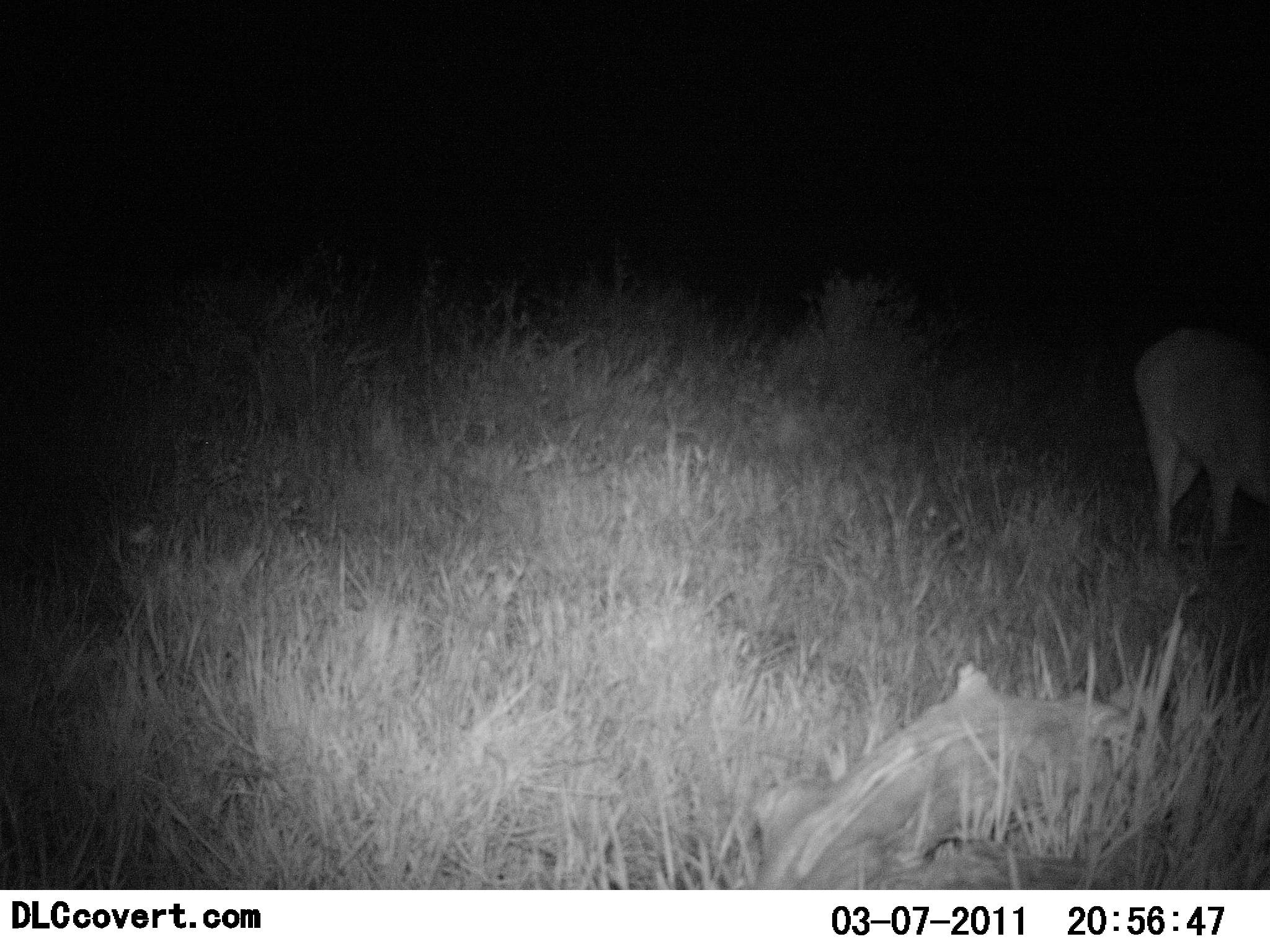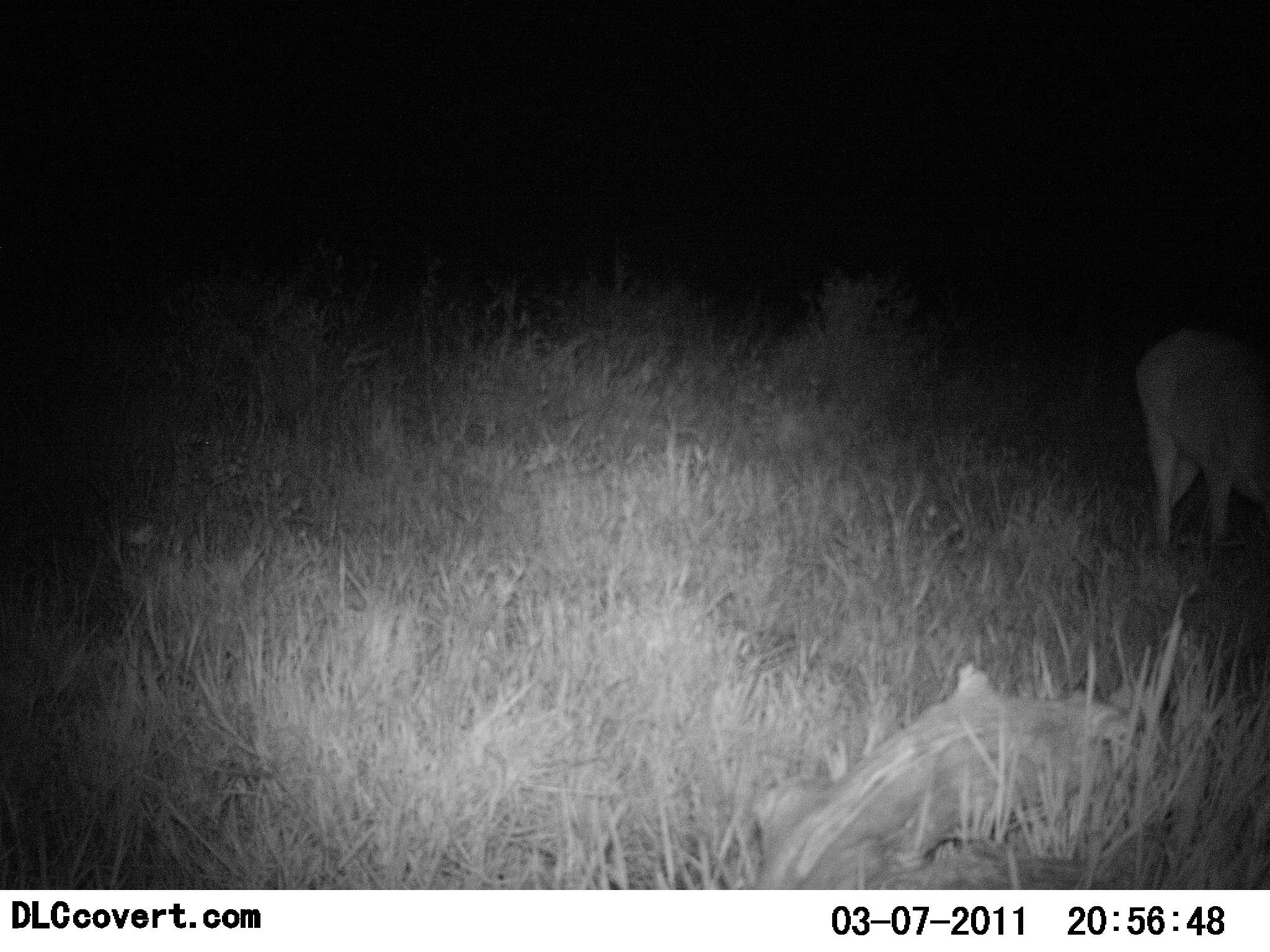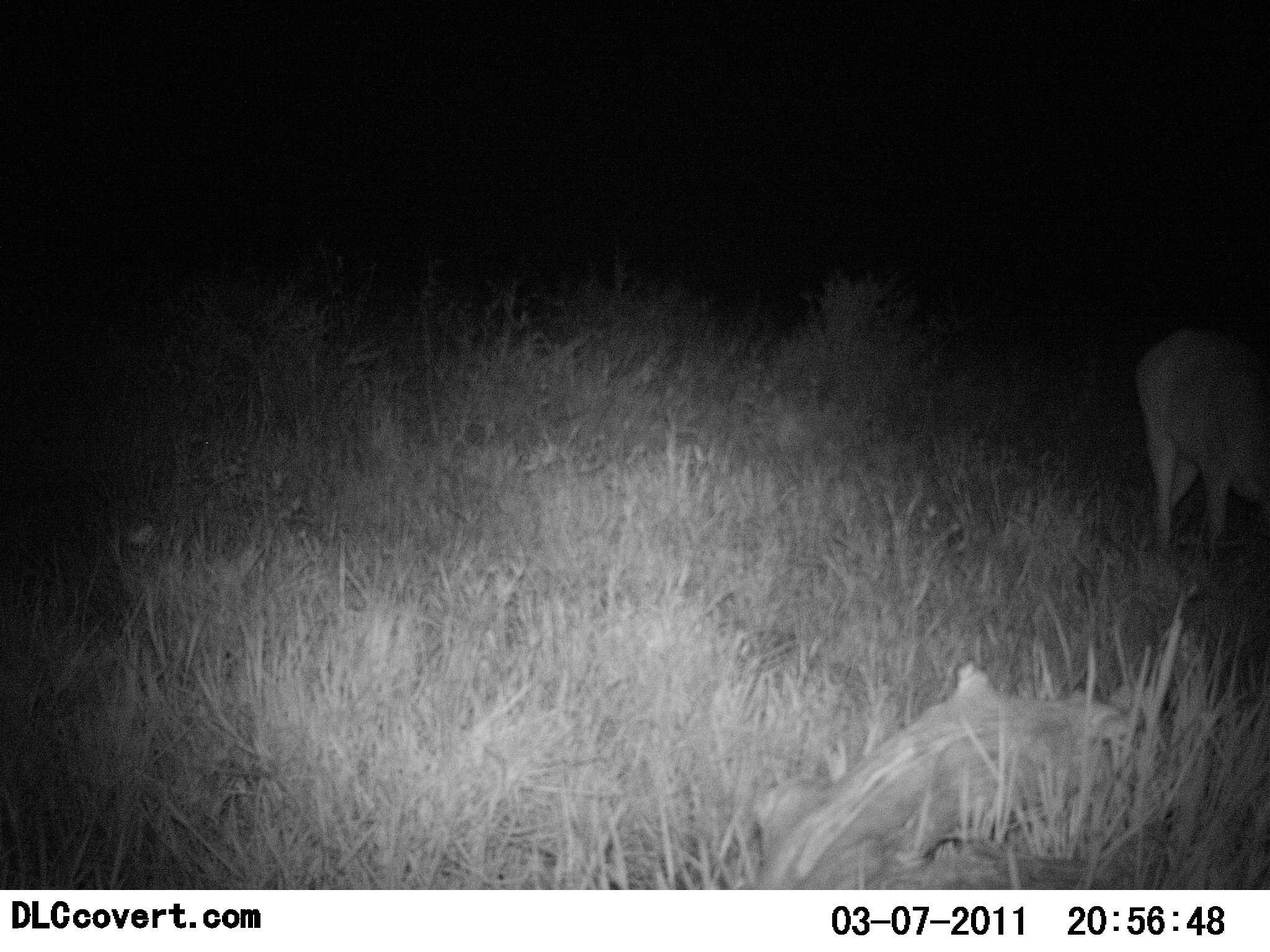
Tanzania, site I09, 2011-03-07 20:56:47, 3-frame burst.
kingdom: Animalia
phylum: Chordata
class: Mammalia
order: Artiodactyla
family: Bovidae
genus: Redunca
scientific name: Redunca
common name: reedbuck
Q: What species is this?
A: Reedbuck (Redunca).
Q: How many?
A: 1.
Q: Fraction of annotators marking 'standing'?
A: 67%.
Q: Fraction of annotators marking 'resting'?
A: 17%.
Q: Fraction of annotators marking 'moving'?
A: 0%.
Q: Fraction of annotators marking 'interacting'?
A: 0%.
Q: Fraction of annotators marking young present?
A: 0%.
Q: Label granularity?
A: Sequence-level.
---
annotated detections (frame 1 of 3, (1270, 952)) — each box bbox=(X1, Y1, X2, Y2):
animal: bbox=(1132, 328, 1270, 564)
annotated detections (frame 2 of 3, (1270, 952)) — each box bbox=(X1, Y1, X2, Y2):
animal: bbox=(1132, 328, 1270, 564)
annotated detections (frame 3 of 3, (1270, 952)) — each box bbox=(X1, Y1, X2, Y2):
animal: bbox=(1131, 327, 1270, 561)